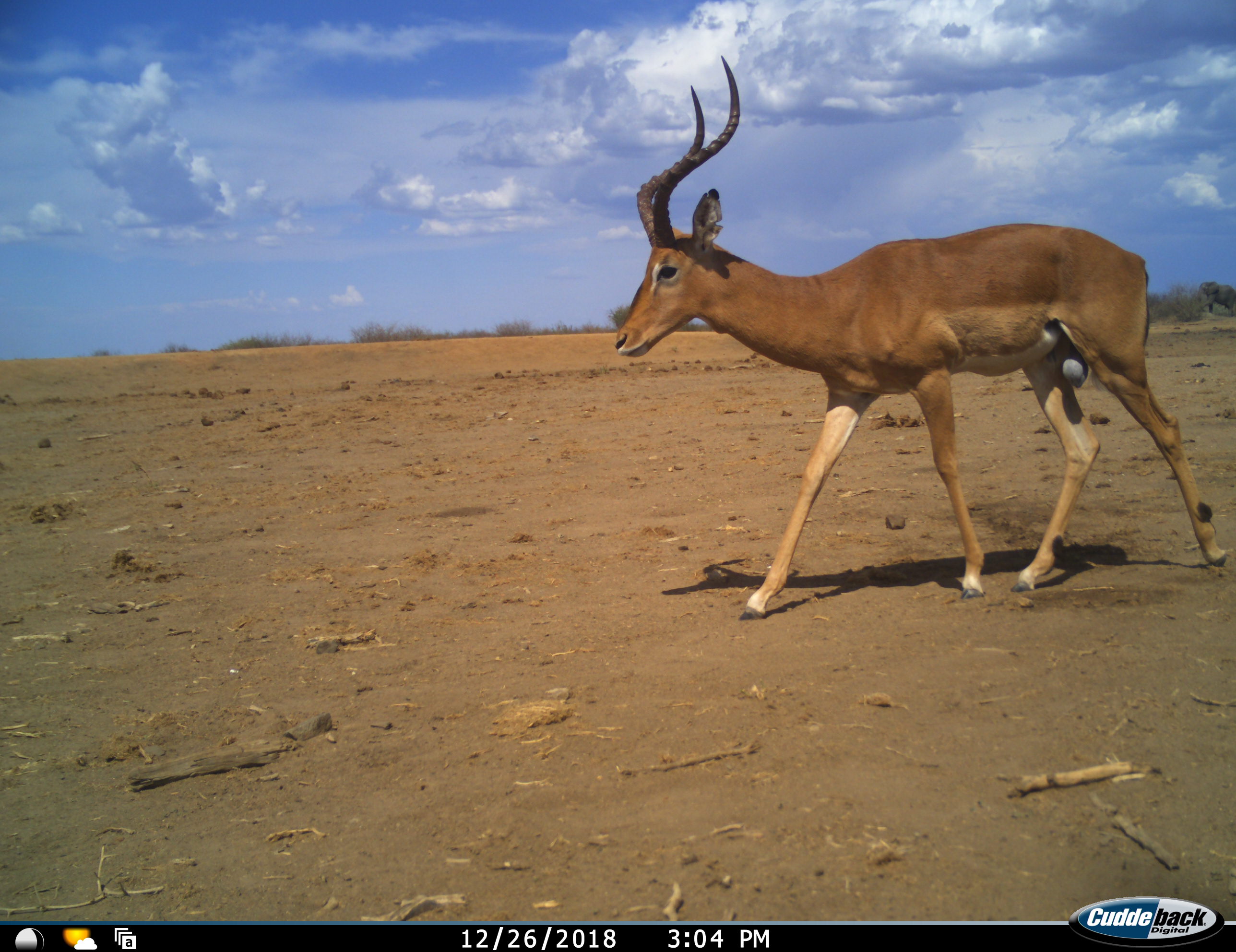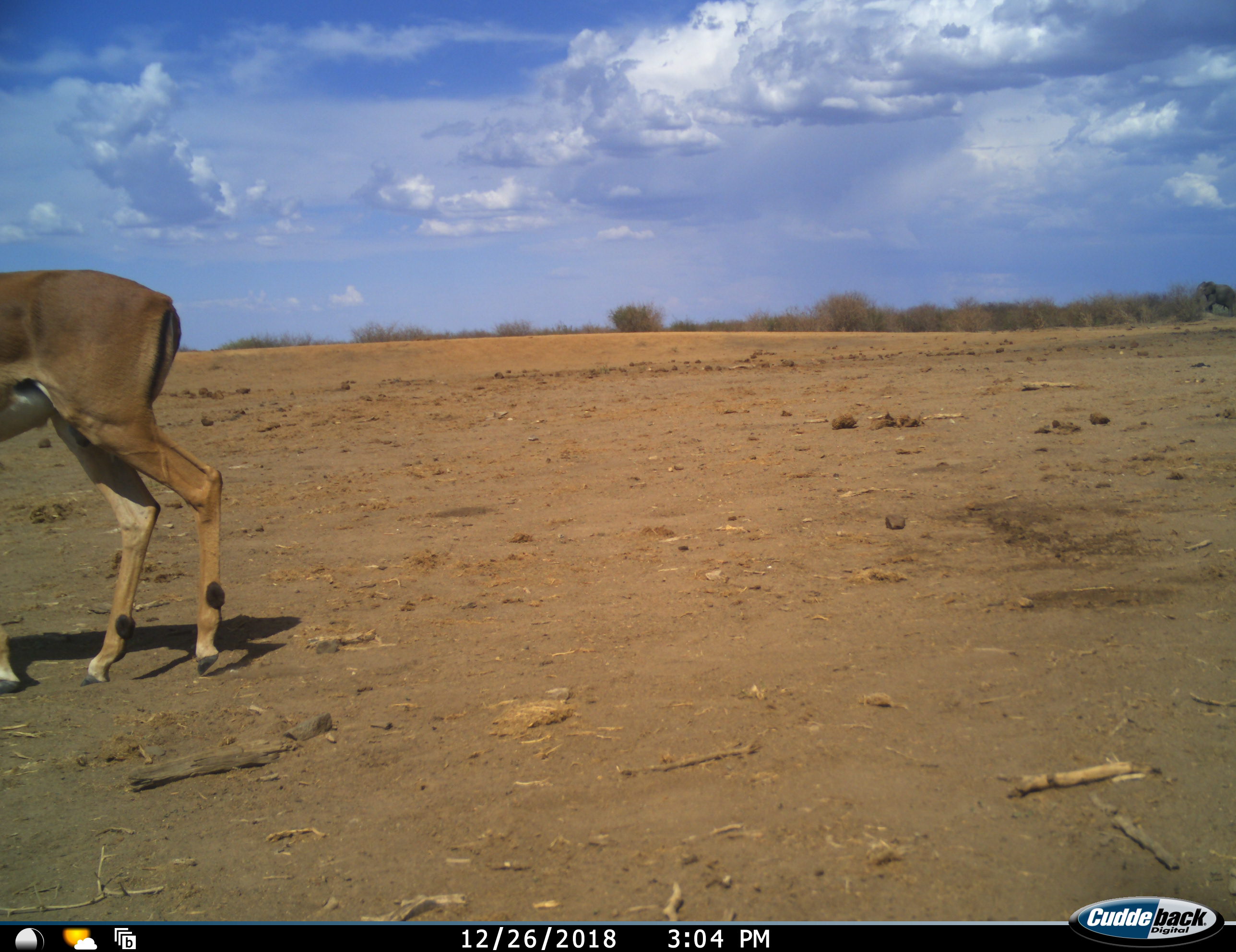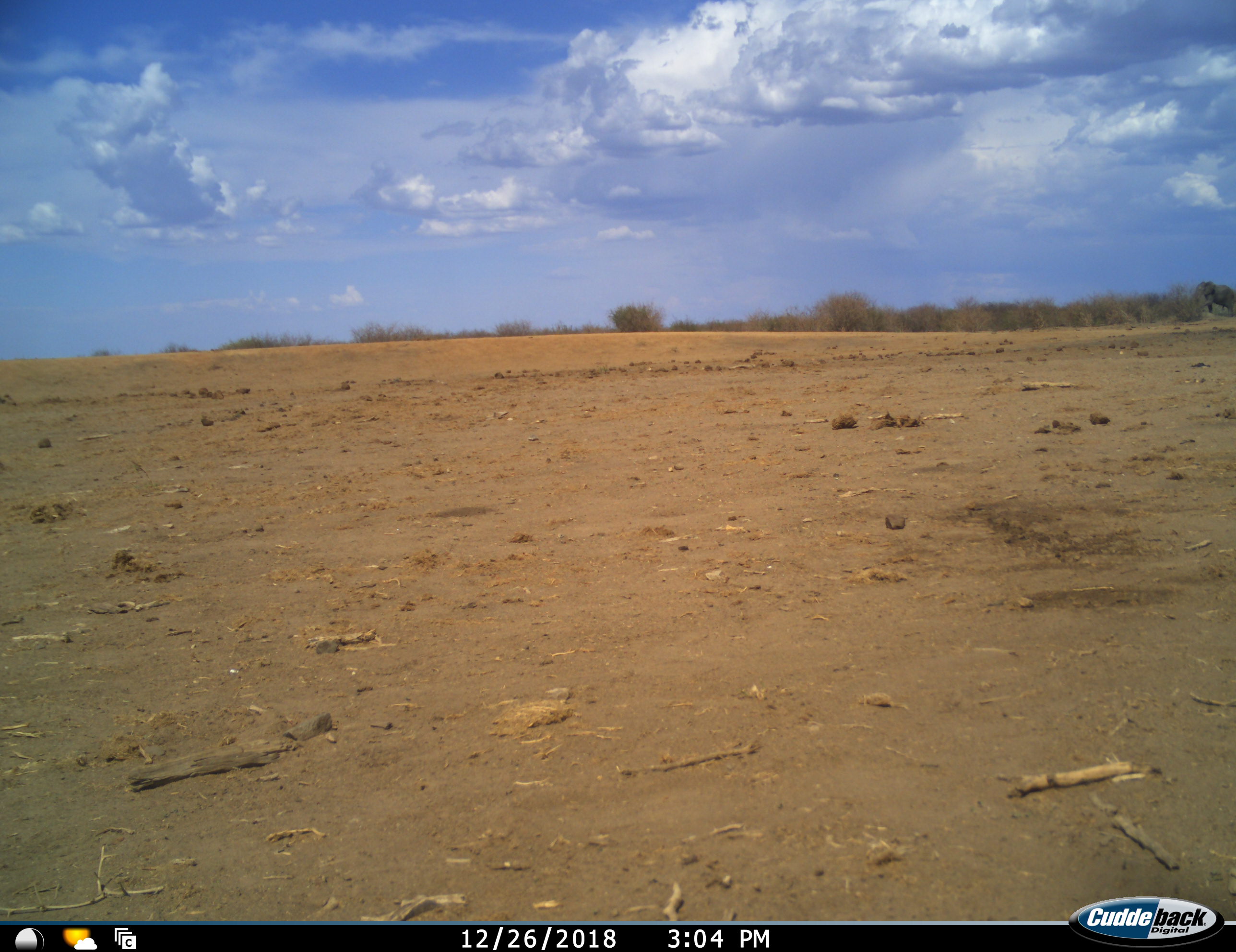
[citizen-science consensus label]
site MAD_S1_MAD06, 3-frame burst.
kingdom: Animalia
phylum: Chordata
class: Mammalia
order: Artiodactyla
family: Bovidae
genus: Aepyceros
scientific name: Aepyceros melampus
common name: impala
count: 1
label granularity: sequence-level